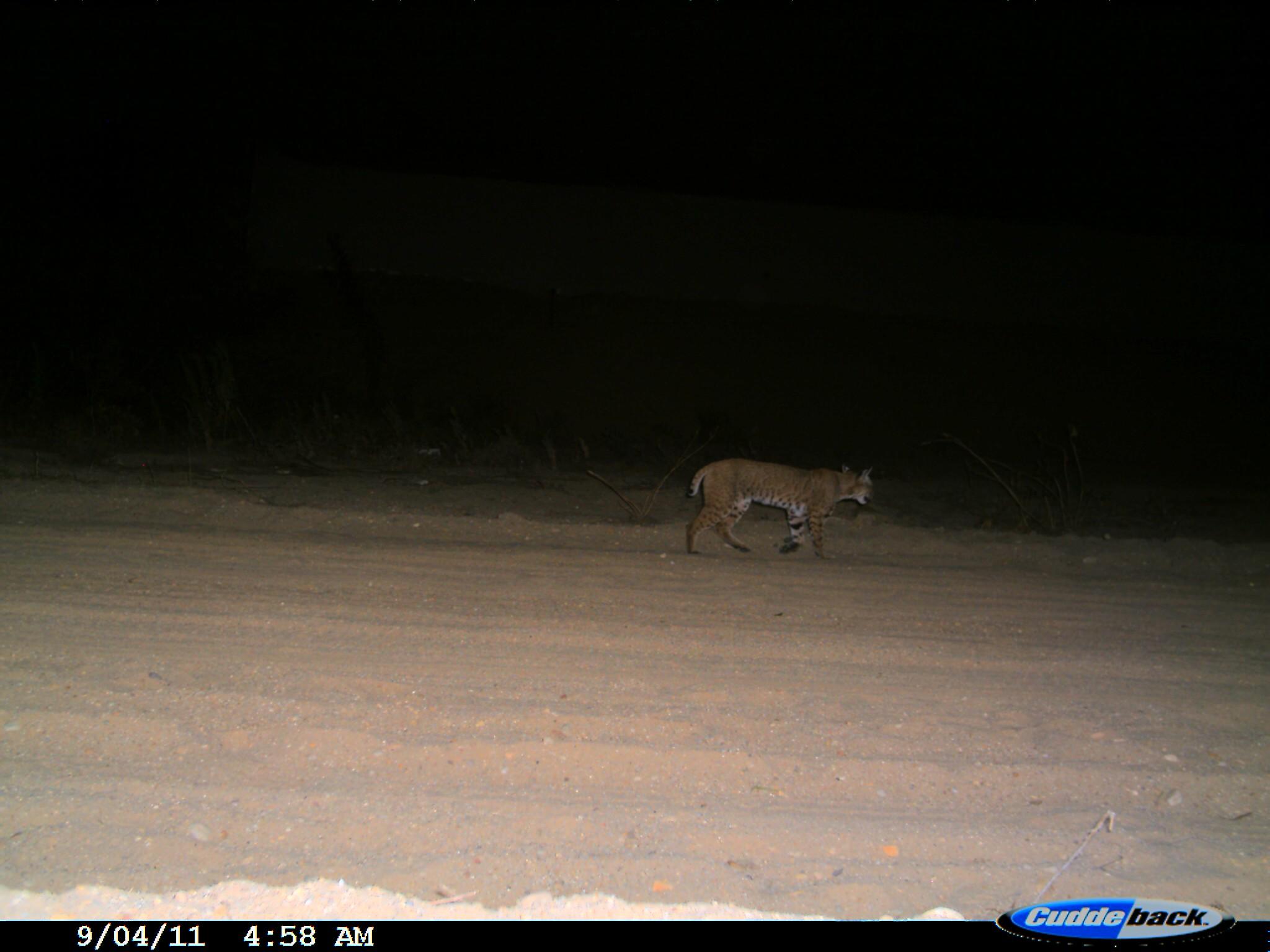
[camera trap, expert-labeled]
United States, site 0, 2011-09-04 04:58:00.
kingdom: Animalia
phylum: Chordata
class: Mammalia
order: Carnivora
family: Felidae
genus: Lynx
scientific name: Lynx rufus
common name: bobcat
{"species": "bobcat (Lynx rufus)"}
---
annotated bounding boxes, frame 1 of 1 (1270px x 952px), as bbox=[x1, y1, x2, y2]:
bobcat: bbox=[683, 455, 878, 566]